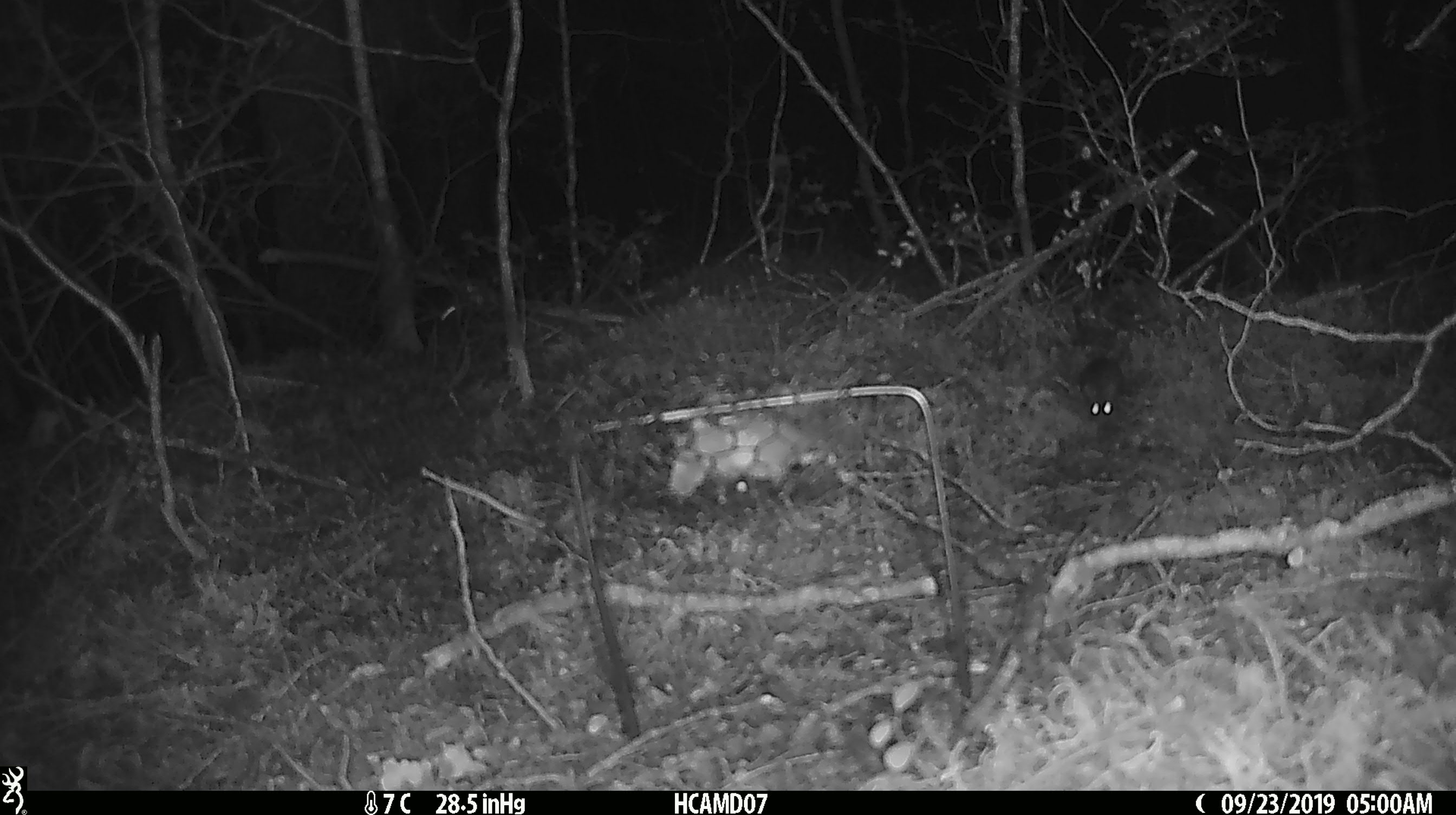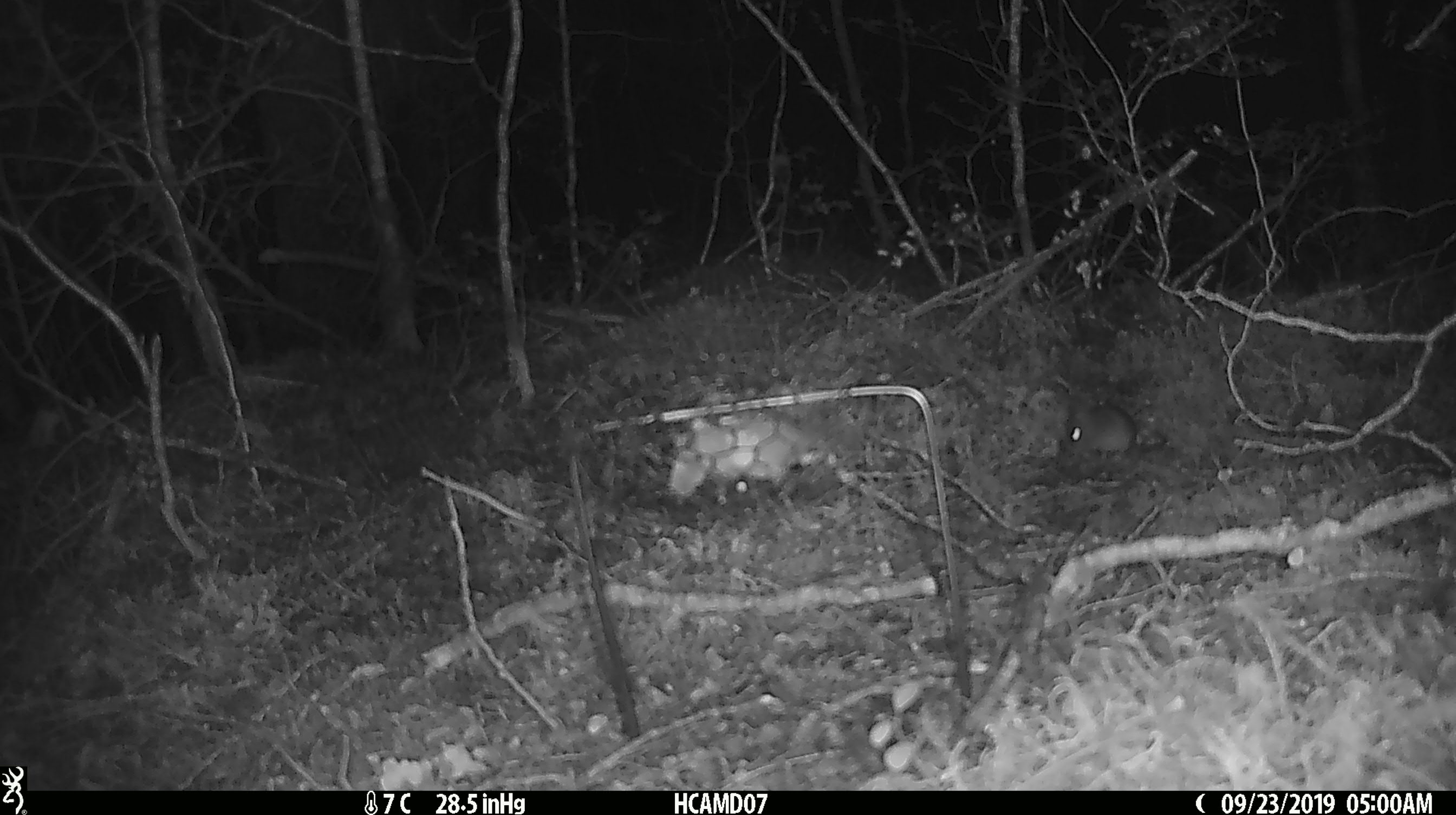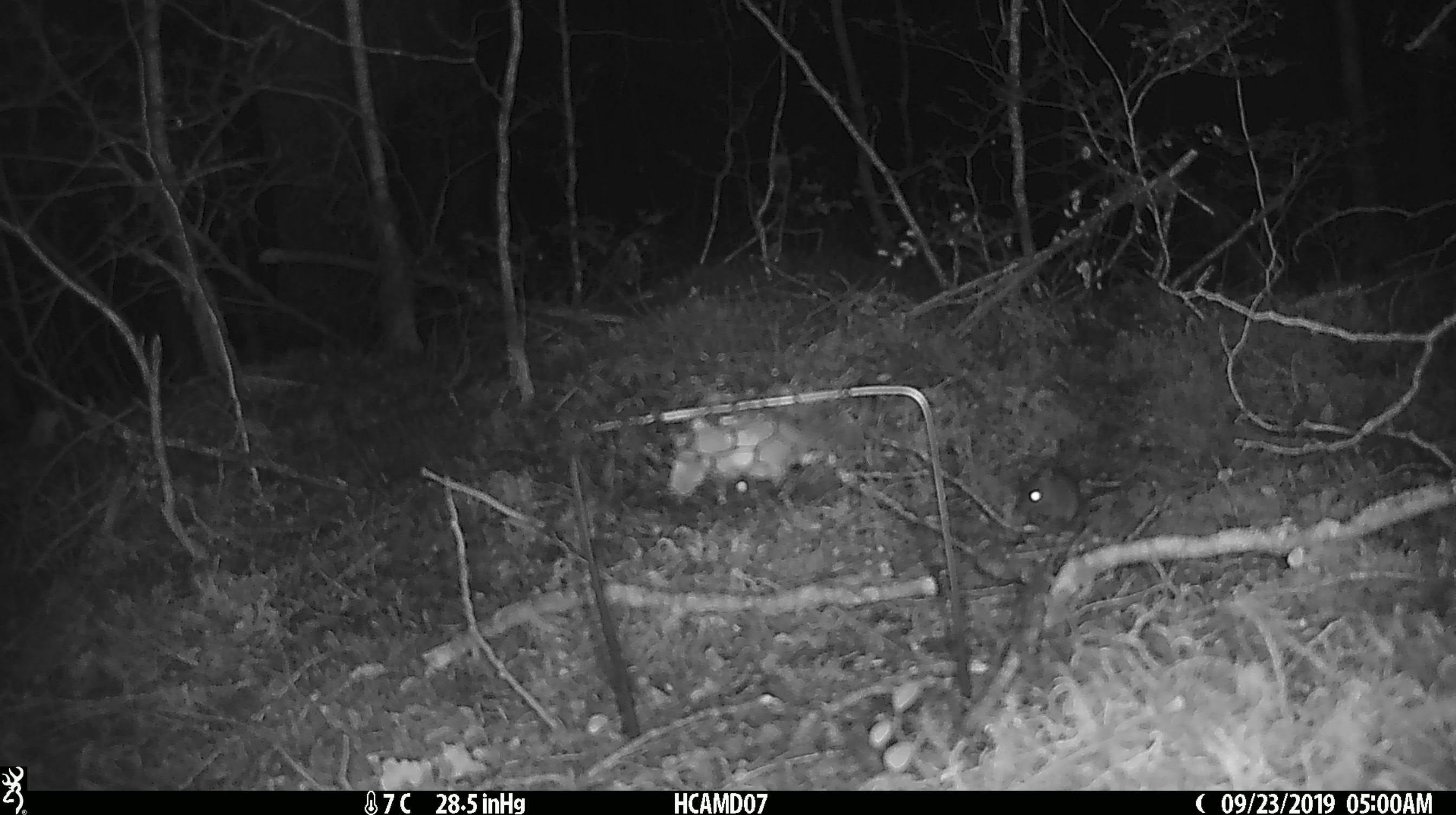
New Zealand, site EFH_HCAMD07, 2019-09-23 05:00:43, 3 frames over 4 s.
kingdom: Animalia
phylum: Chordata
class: Mammalia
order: Rodentia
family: Muridae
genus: Mus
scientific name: Mus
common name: mouse